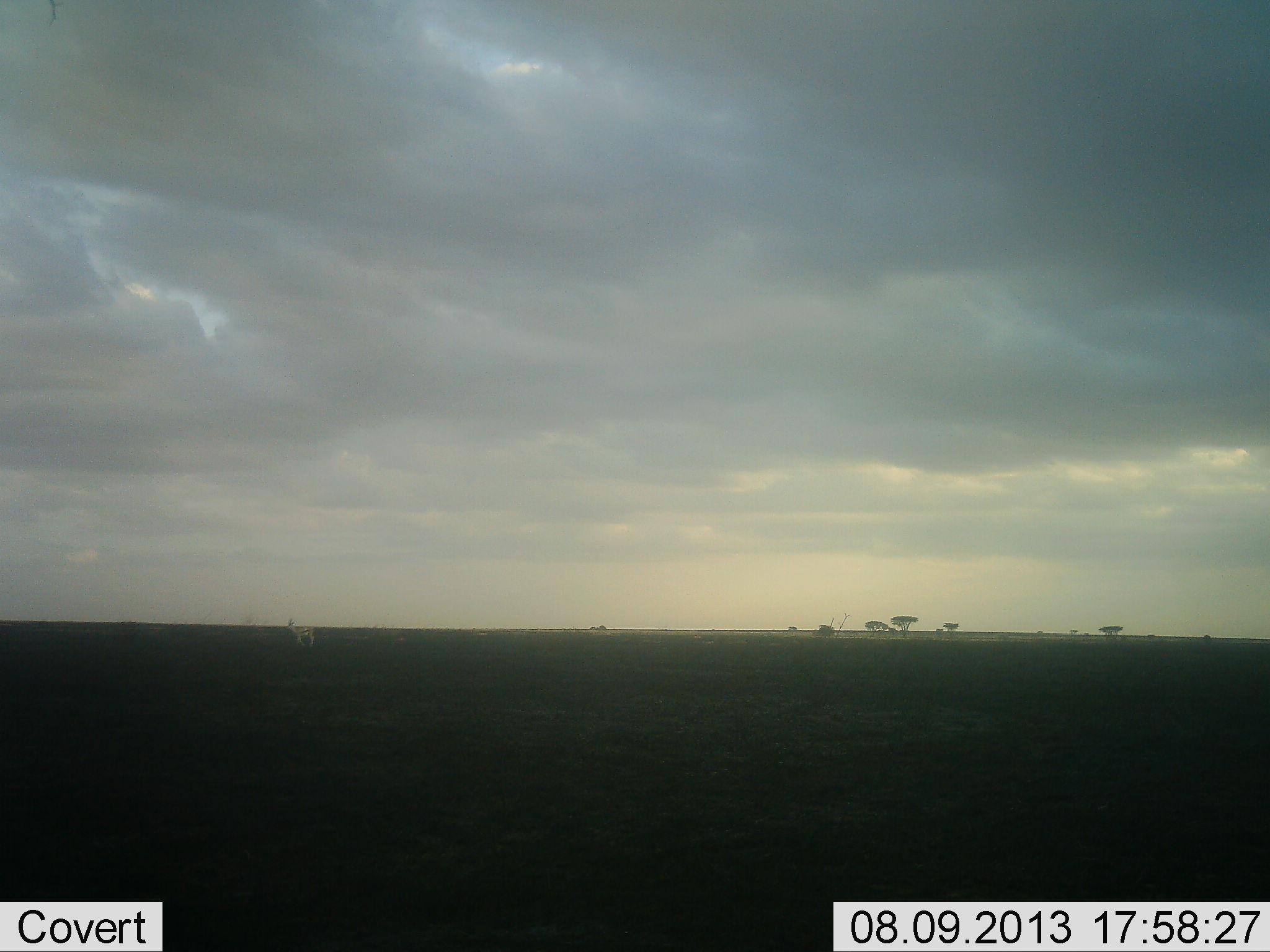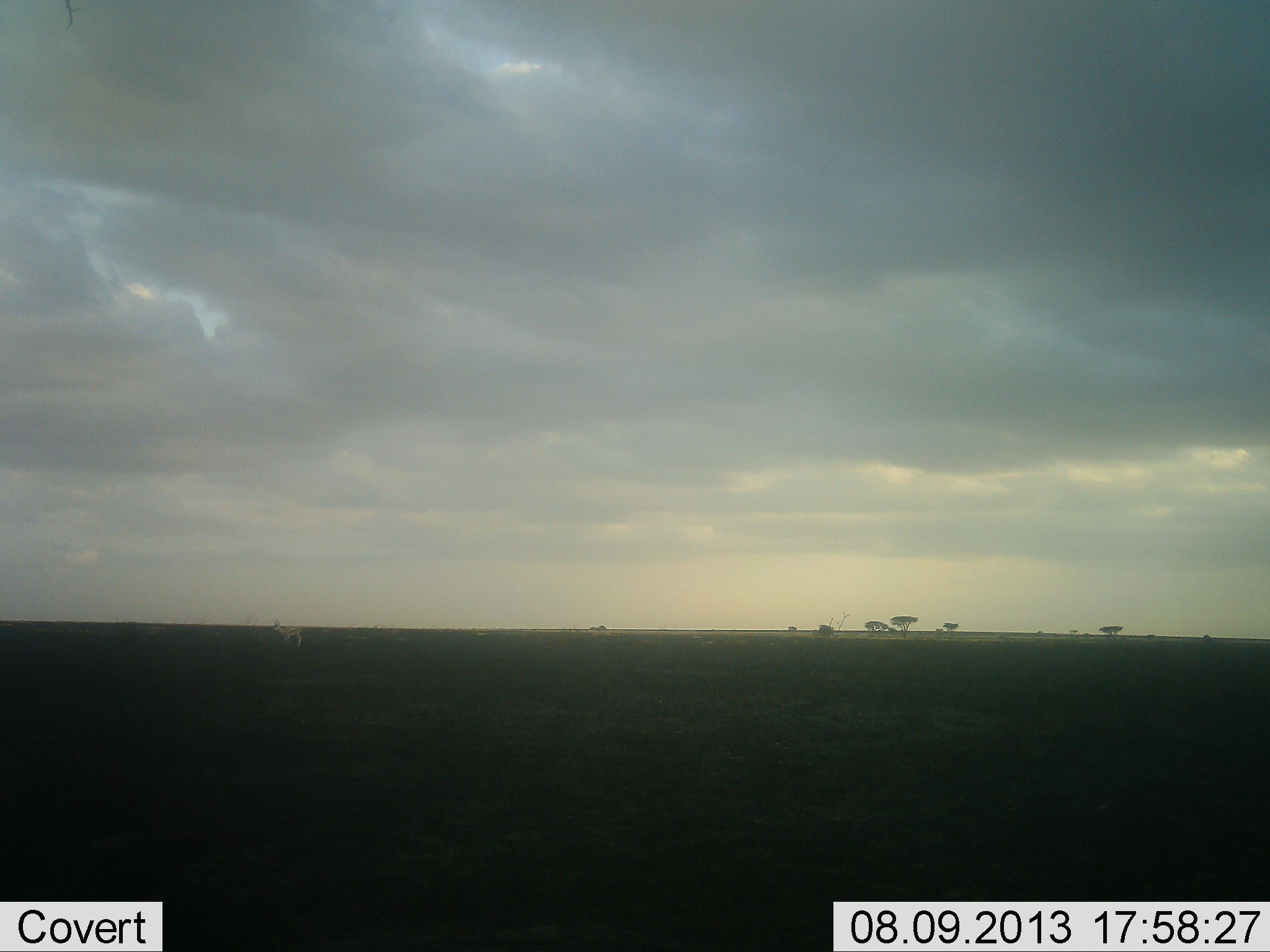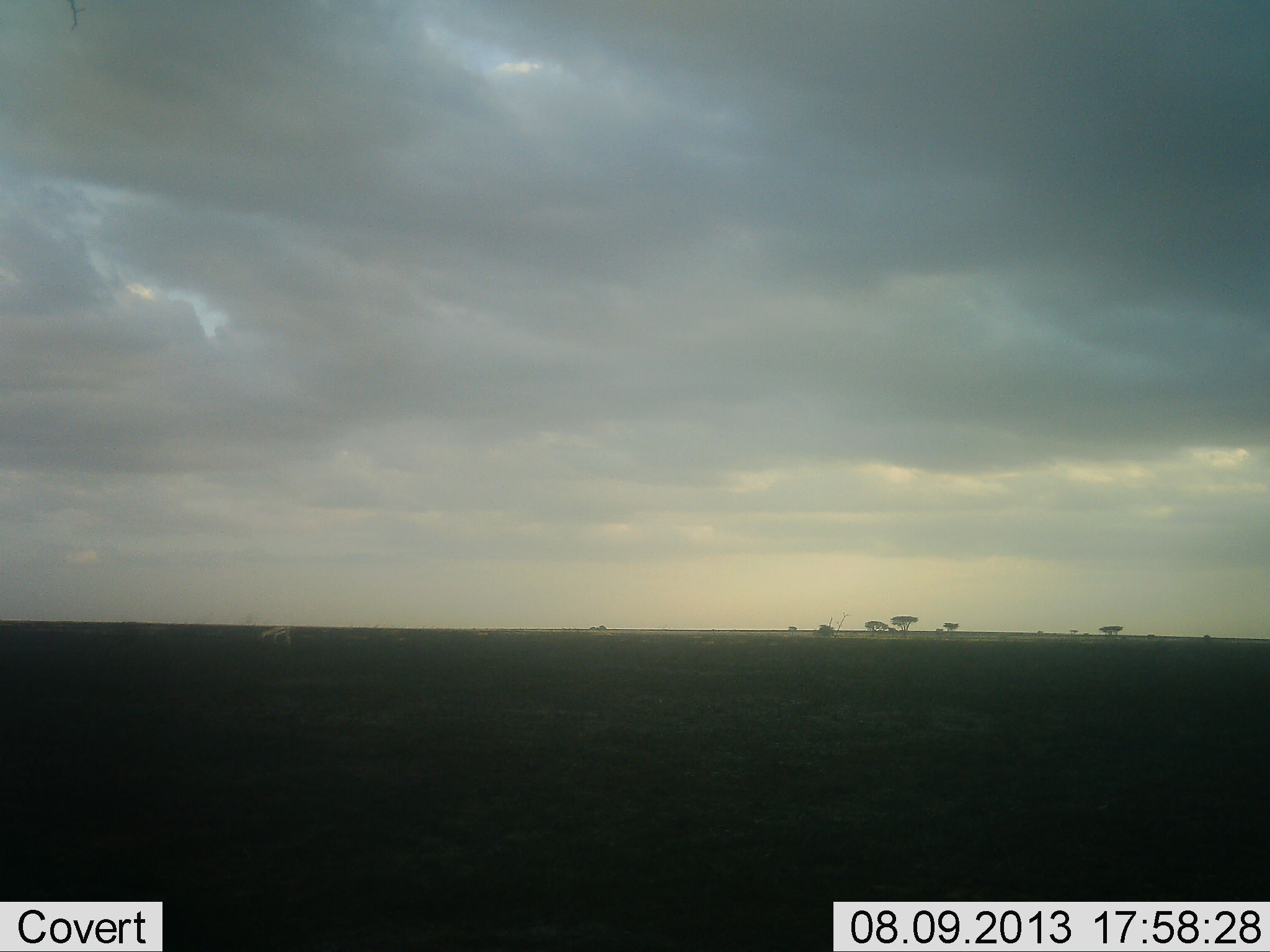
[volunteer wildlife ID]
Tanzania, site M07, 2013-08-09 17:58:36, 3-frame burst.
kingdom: Animalia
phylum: Chordata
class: Mammalia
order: Artiodactyla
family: Bovidae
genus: Nanger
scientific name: Nanger granti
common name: grant's gazelle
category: gazellegrants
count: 1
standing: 14%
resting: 0%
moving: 43%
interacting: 0%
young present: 0%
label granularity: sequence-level